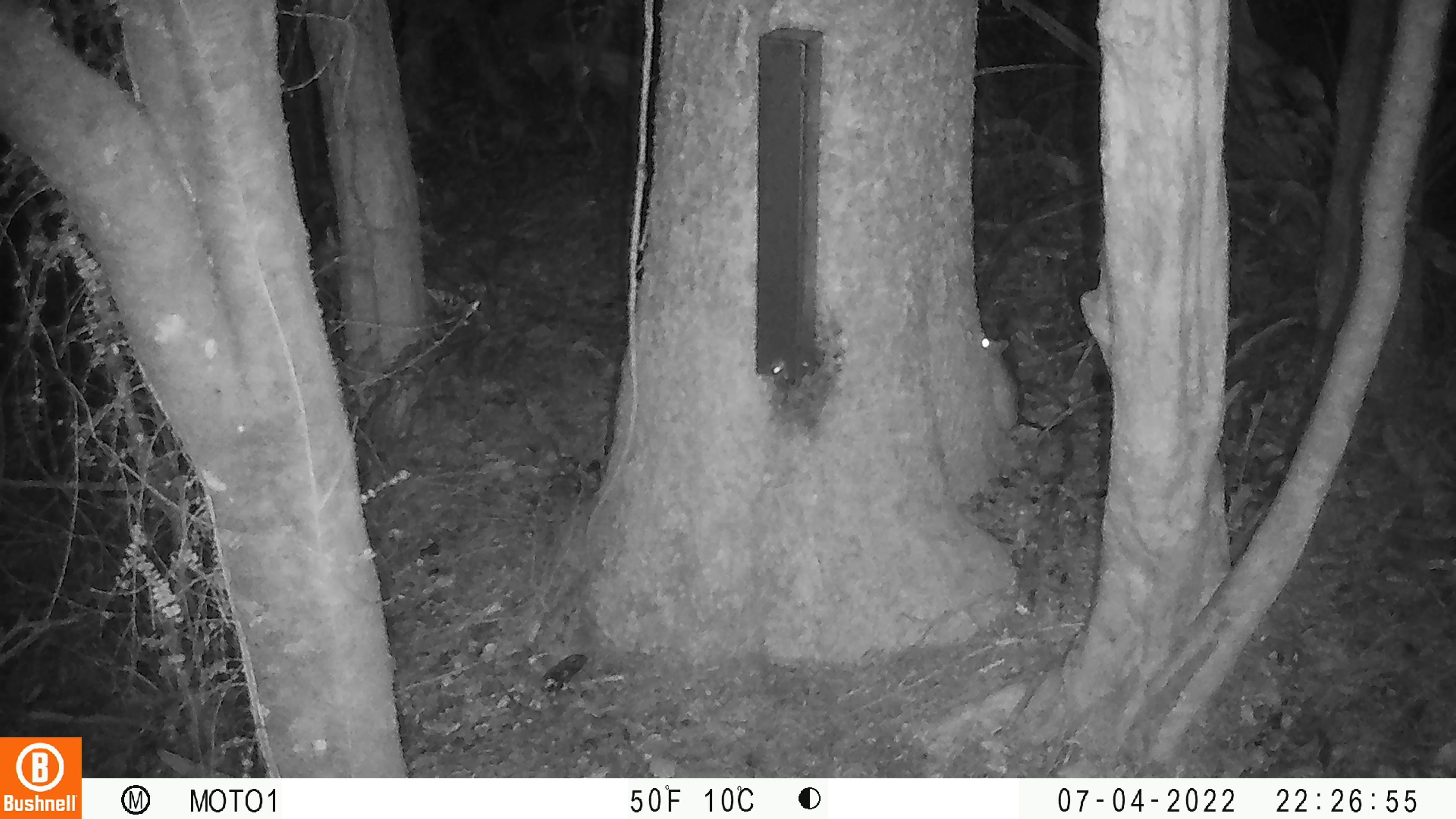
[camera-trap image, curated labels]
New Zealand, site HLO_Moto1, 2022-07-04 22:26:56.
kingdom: Animalia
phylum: Chordata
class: Mammalia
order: Rodentia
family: Muridae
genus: Rattus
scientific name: Rattus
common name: rat